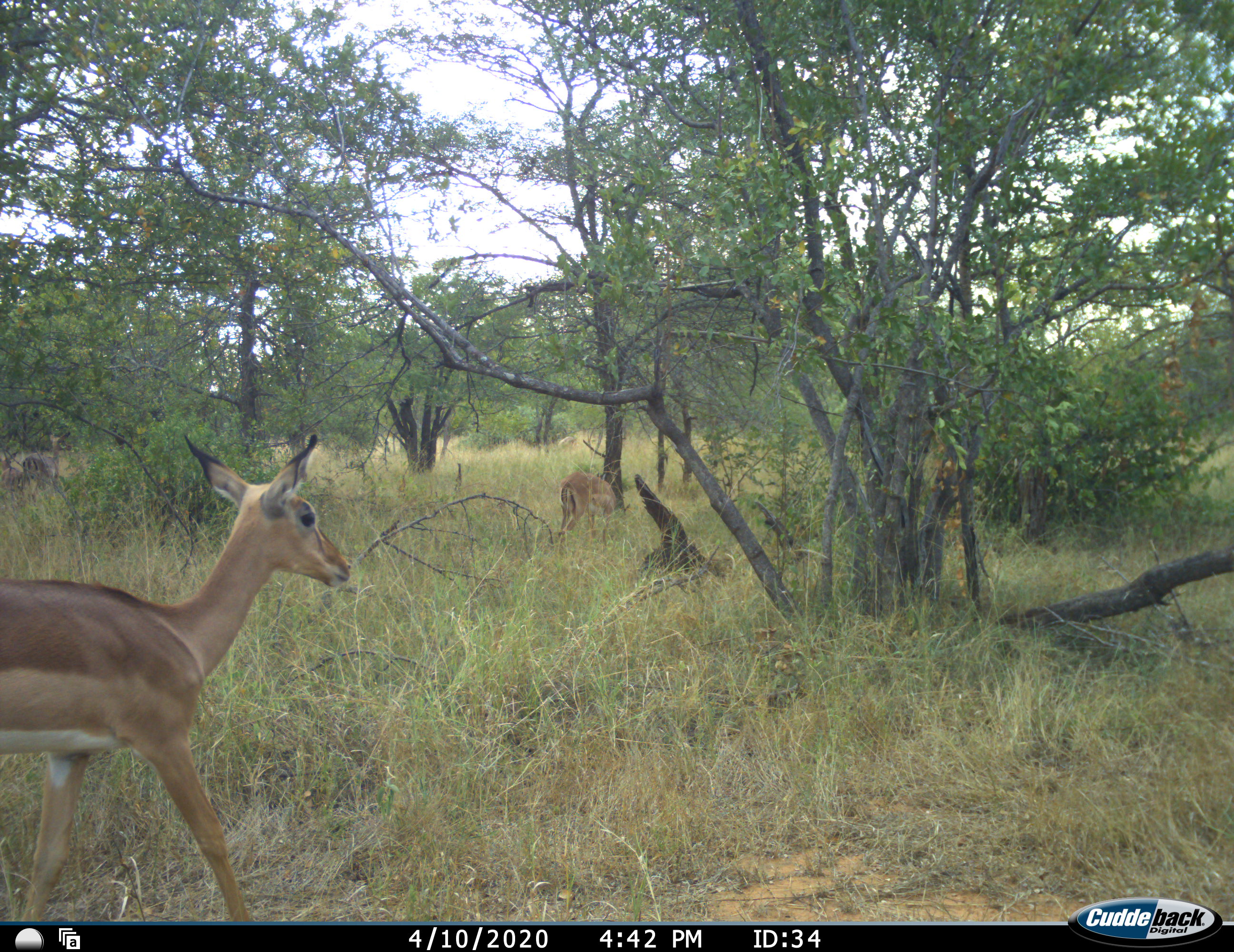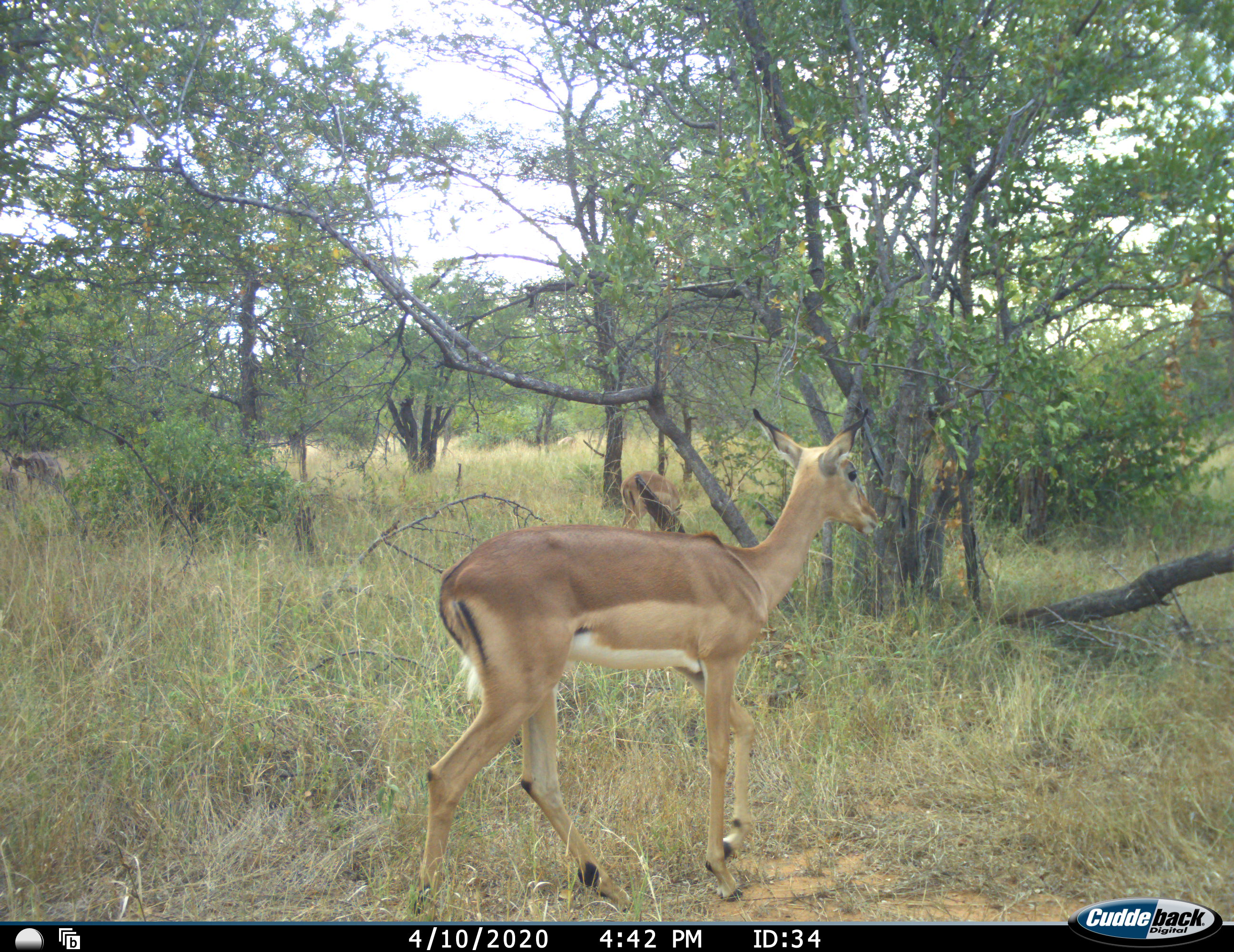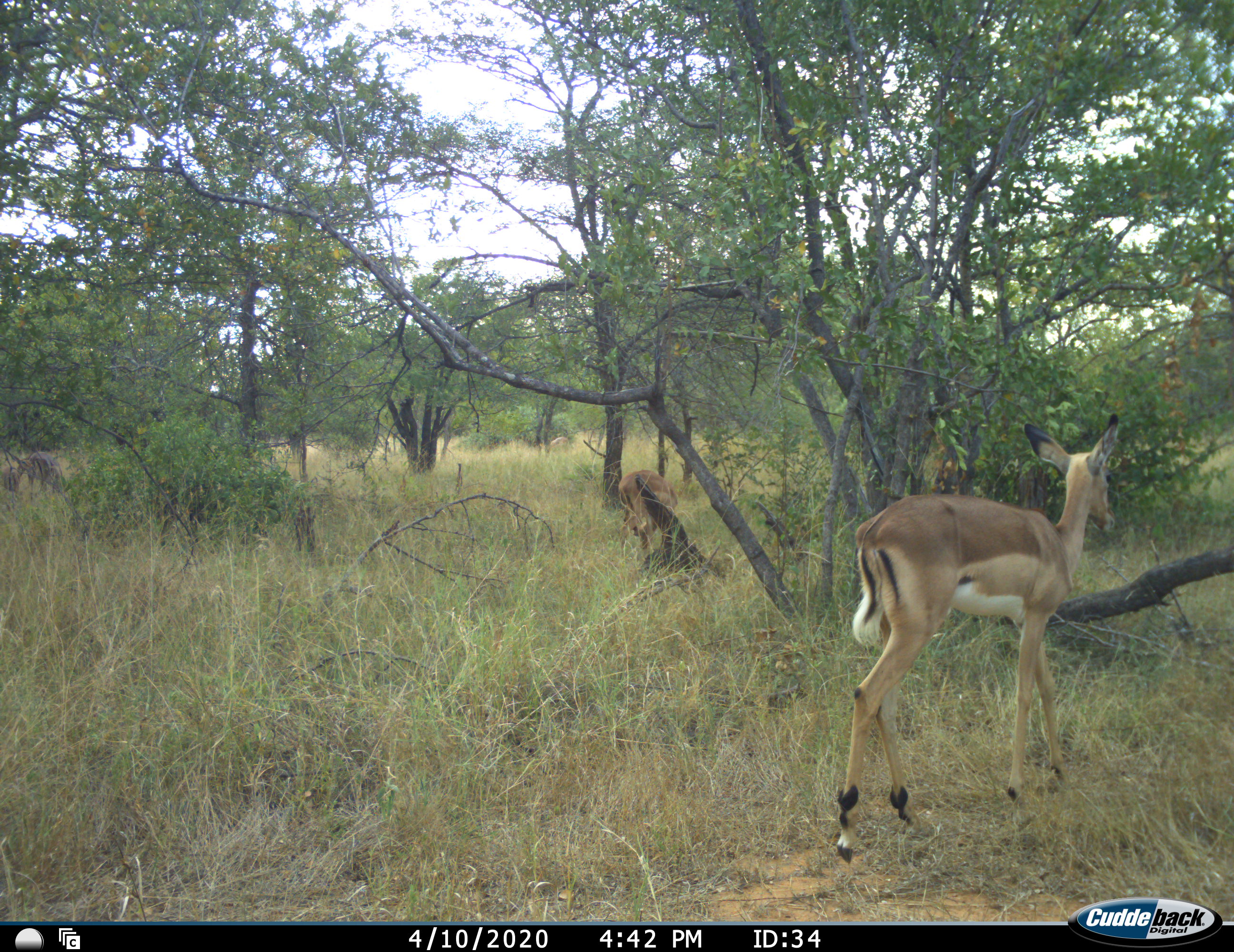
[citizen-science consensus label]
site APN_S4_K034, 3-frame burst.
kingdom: Animalia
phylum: Chordata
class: Mammalia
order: Artiodactyla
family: Bovidae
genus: Aepyceros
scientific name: Aepyceros melampus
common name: impala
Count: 2.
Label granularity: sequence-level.